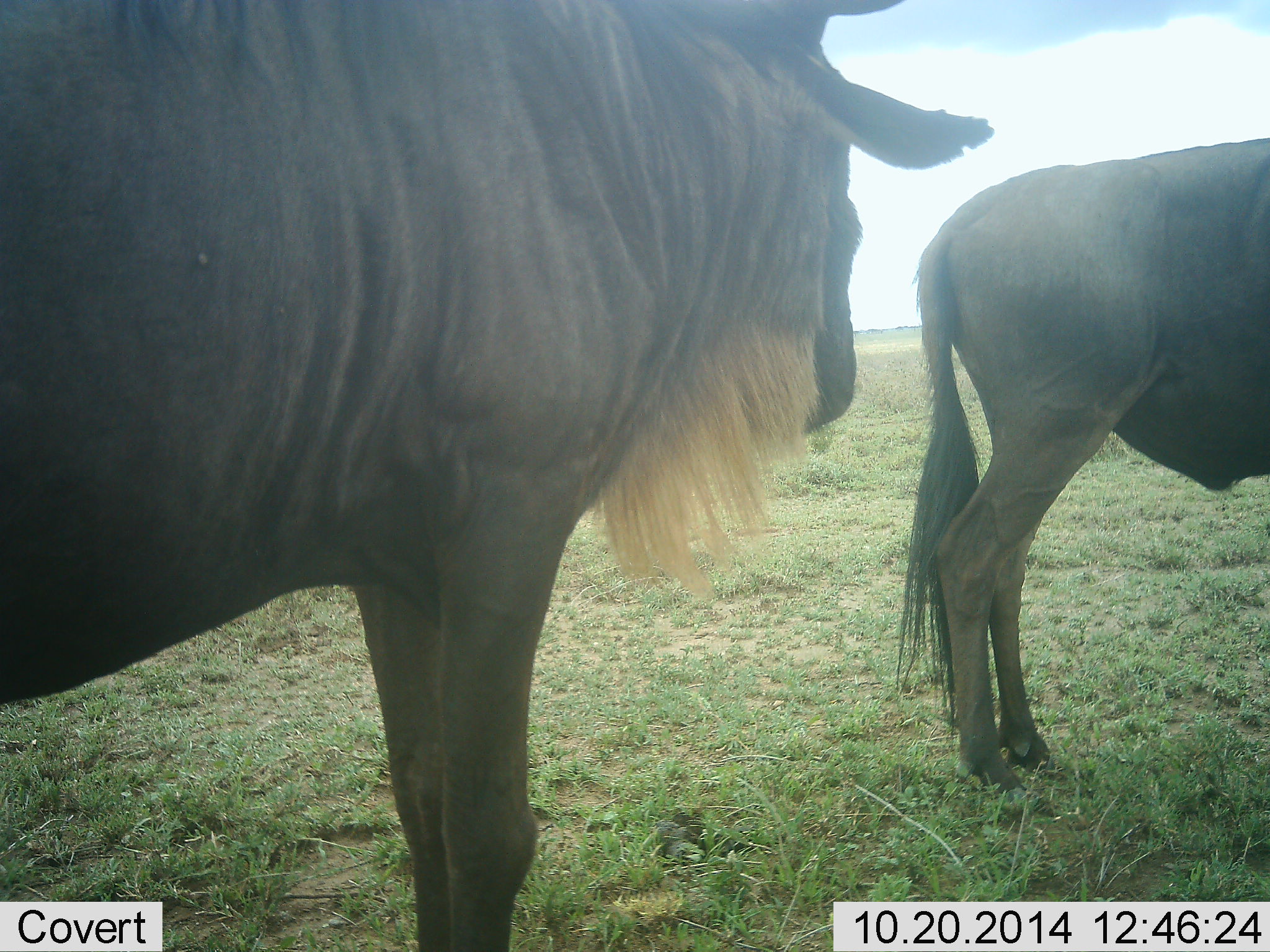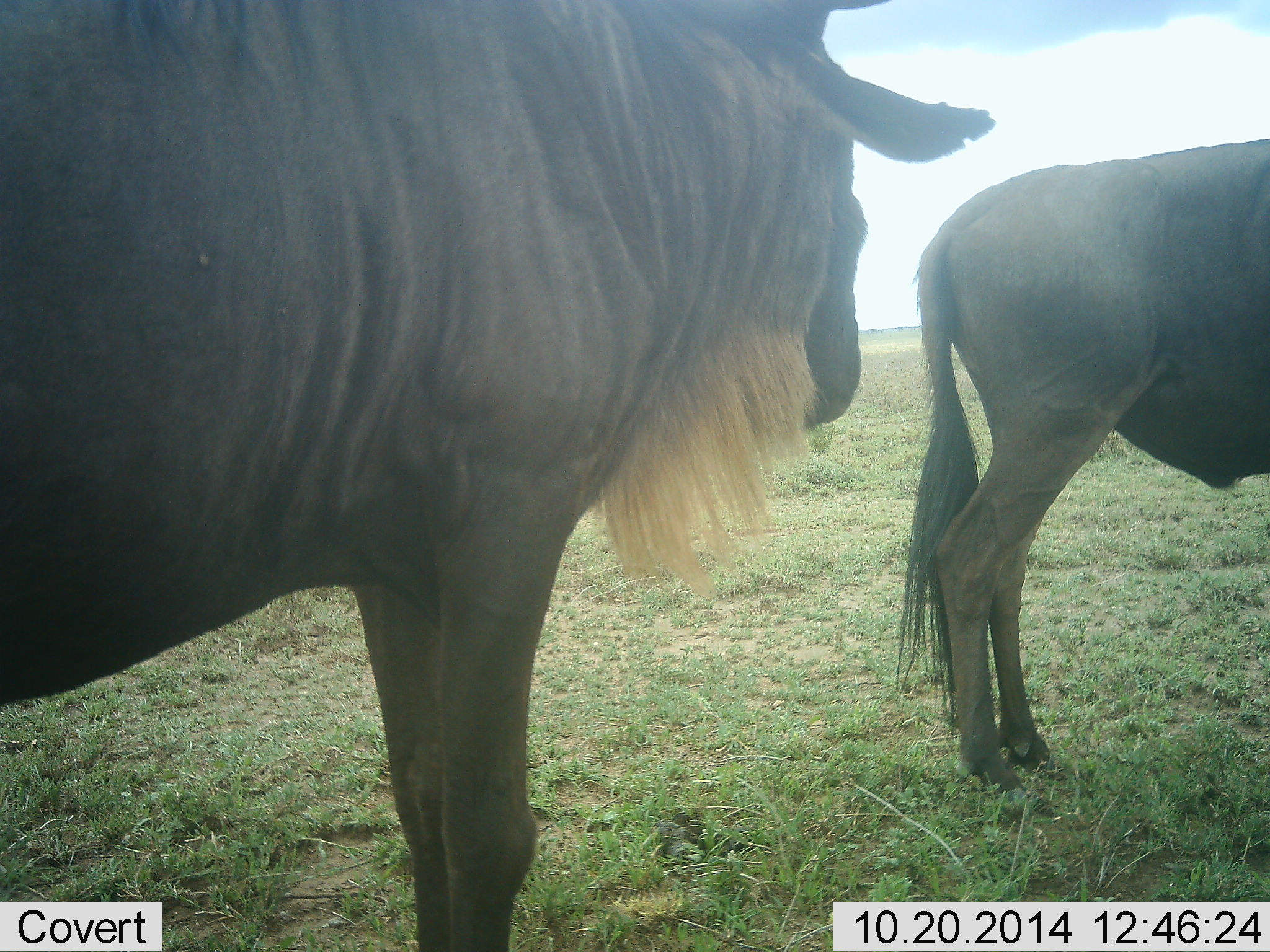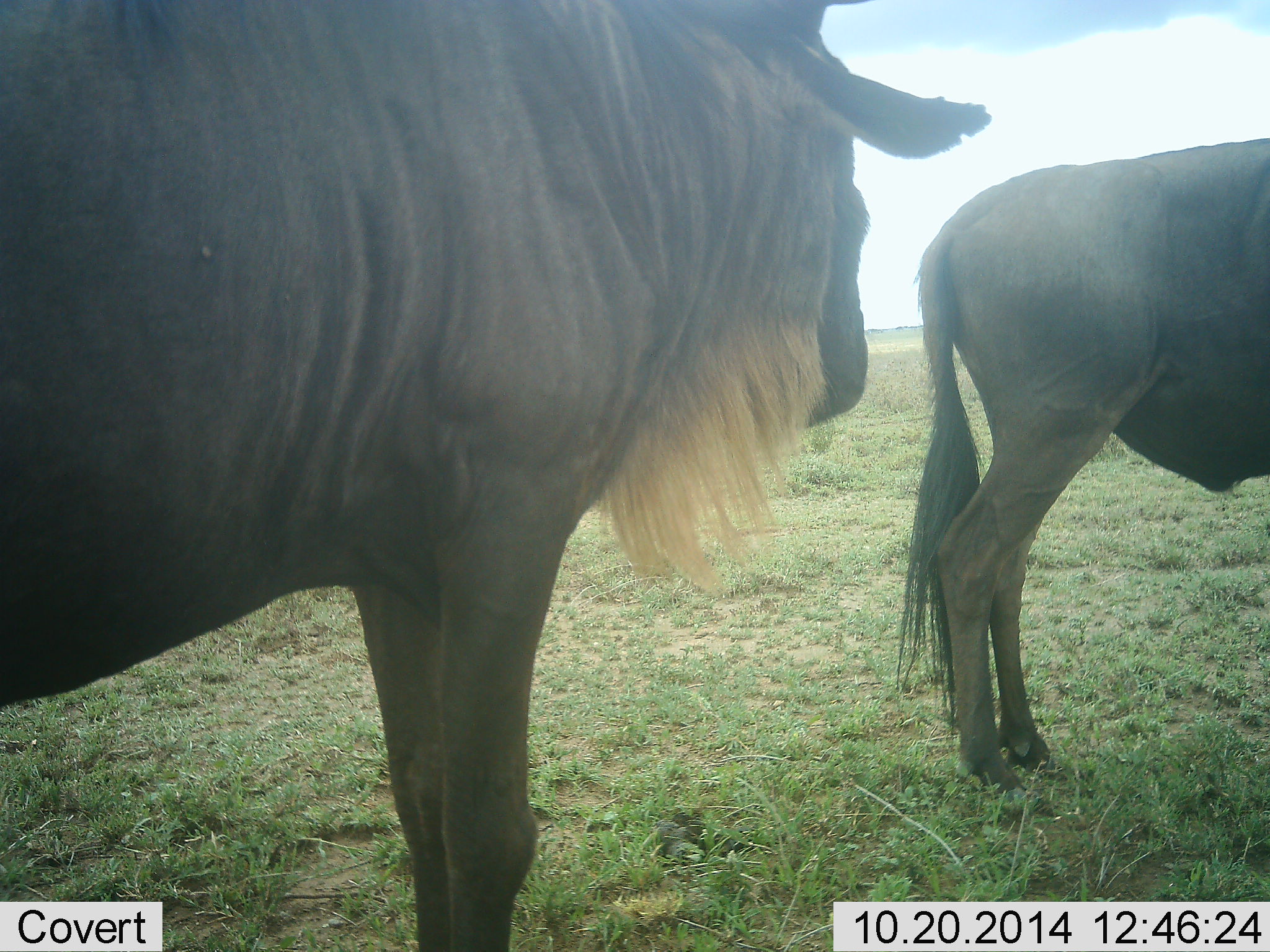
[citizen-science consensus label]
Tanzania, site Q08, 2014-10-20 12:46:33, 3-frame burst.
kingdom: Animalia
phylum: Chordata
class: Mammalia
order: Artiodactyla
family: Bovidae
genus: Connochaetes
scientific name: Connochaetes taurinus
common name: blue wildebeest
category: wildebeest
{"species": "wildebeest (blue wildebeest) (Connochaetes taurinus)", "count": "2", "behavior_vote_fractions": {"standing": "90%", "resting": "0%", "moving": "0%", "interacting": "0%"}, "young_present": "0%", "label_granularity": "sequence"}